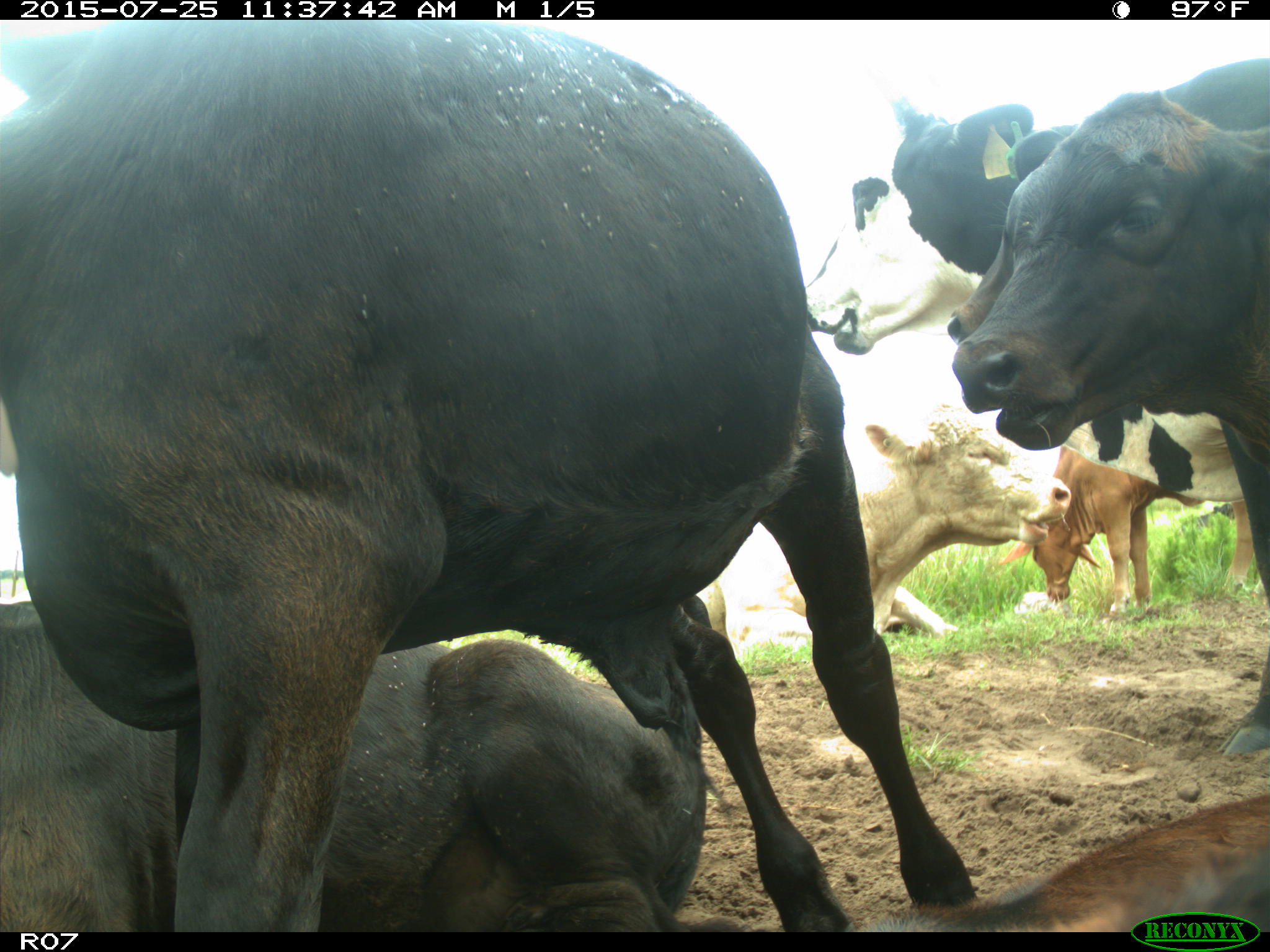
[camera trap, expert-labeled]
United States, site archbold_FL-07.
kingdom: Animalia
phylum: Chordata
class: Mammalia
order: Artiodactyla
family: Bovidae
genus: Bos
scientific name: Bos taurus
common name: domestic cow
Bos taurus (domestic cow).